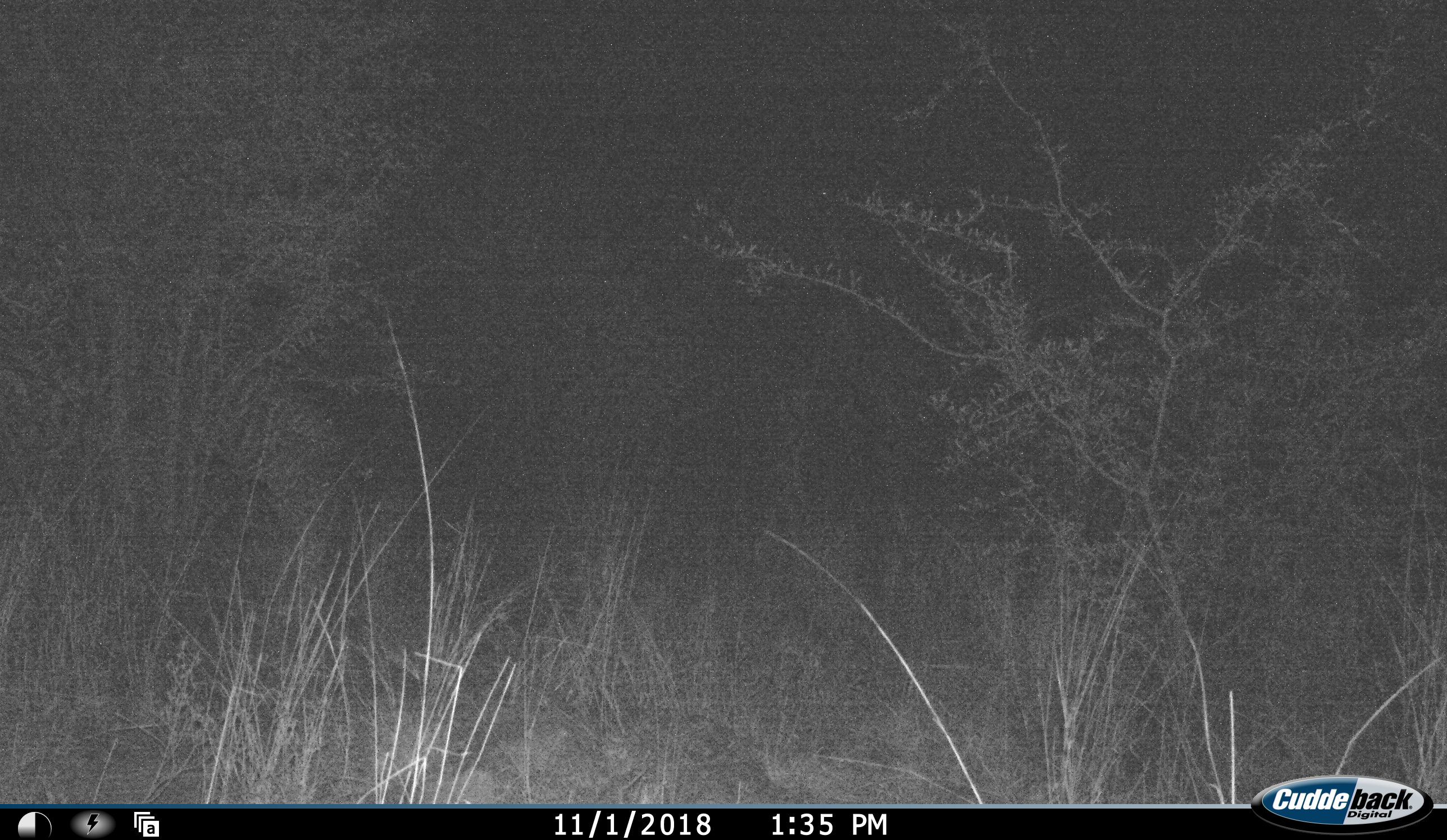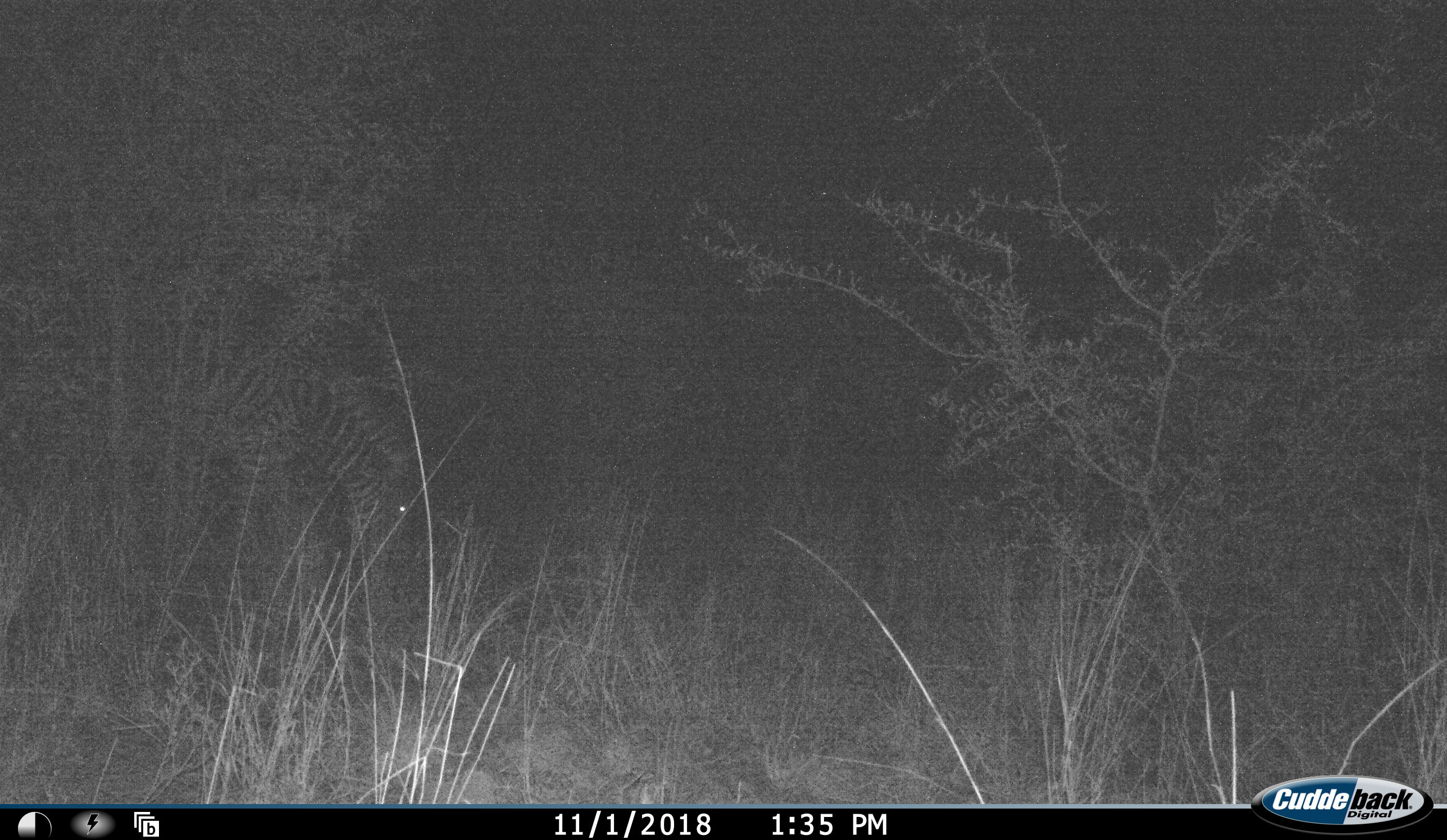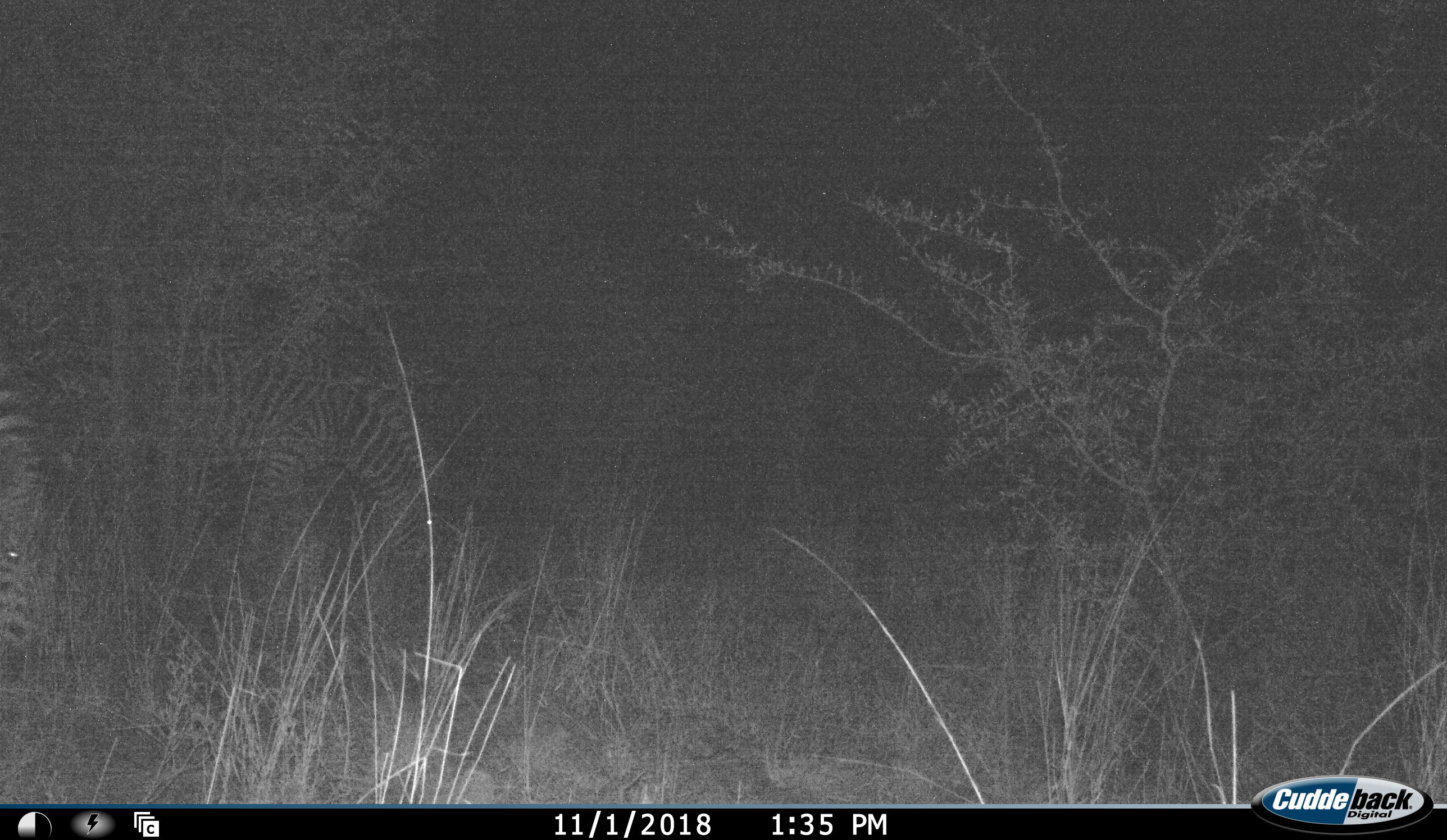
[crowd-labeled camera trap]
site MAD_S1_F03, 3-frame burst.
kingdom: Animalia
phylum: Chordata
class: Mammalia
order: Perissodactyla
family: Equidae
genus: Equus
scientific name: Equus quagga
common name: plains zebra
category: zebraplains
Zebraplains (plains zebra) (Equus quagga), count 2. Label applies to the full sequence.